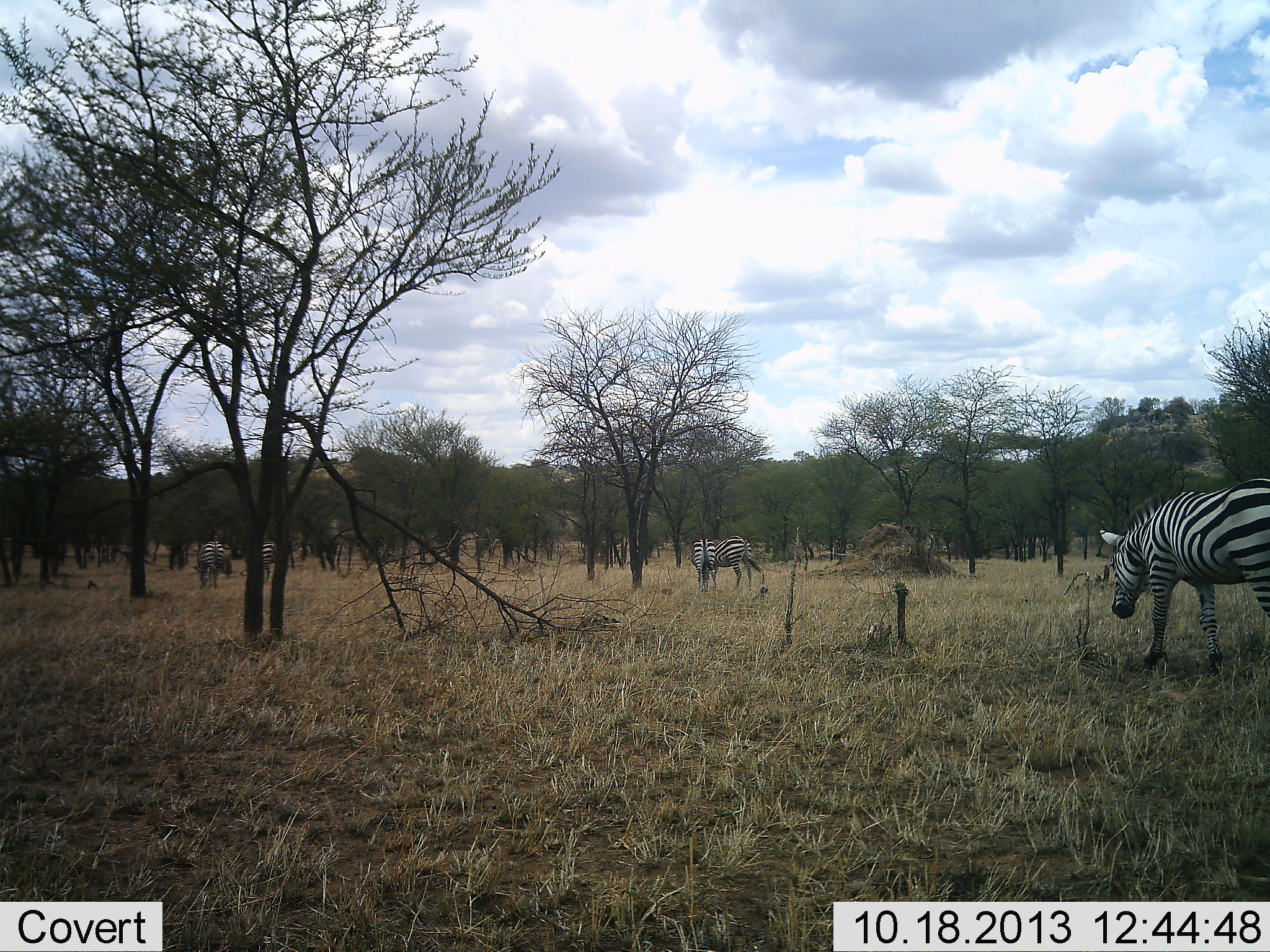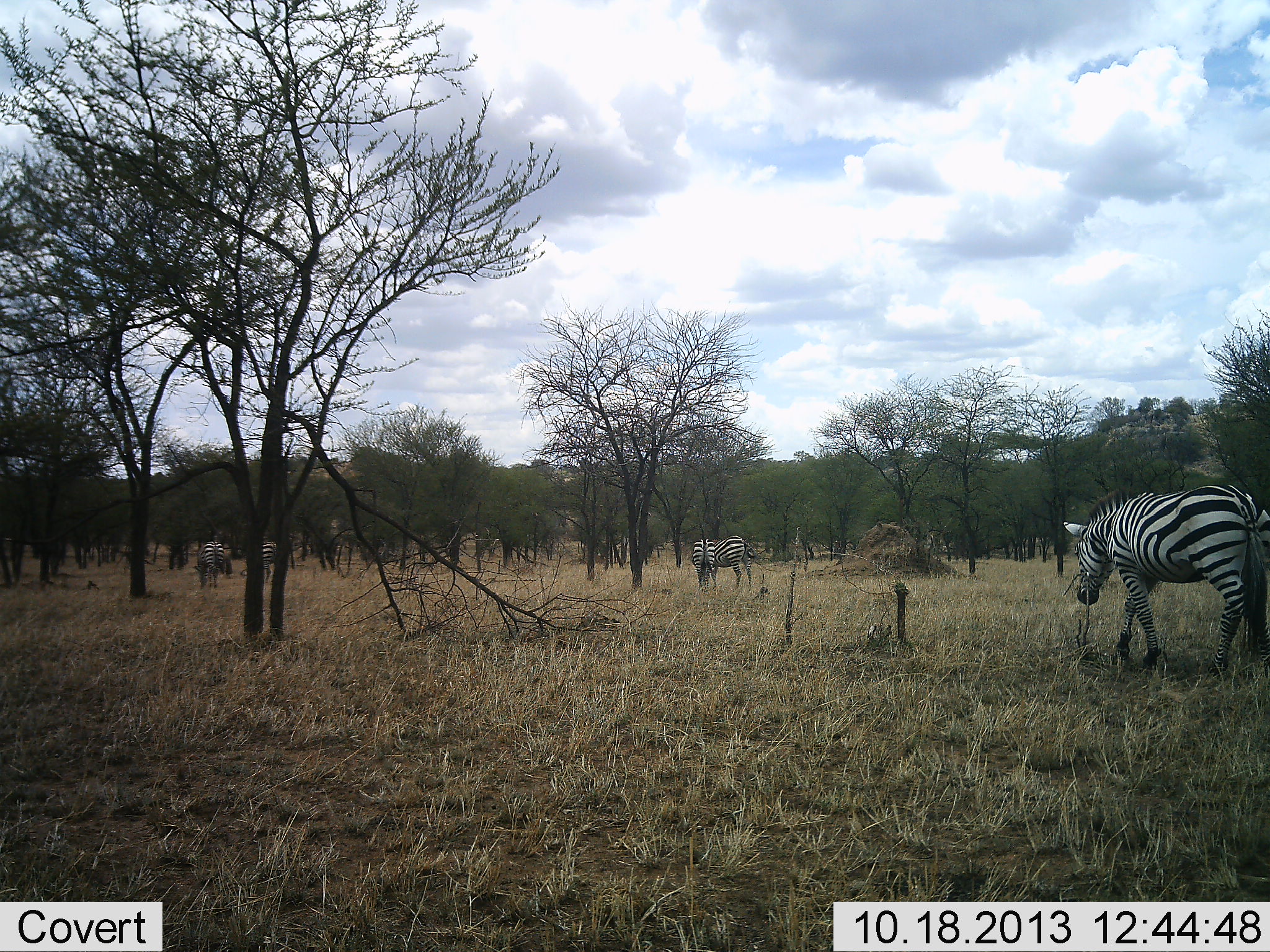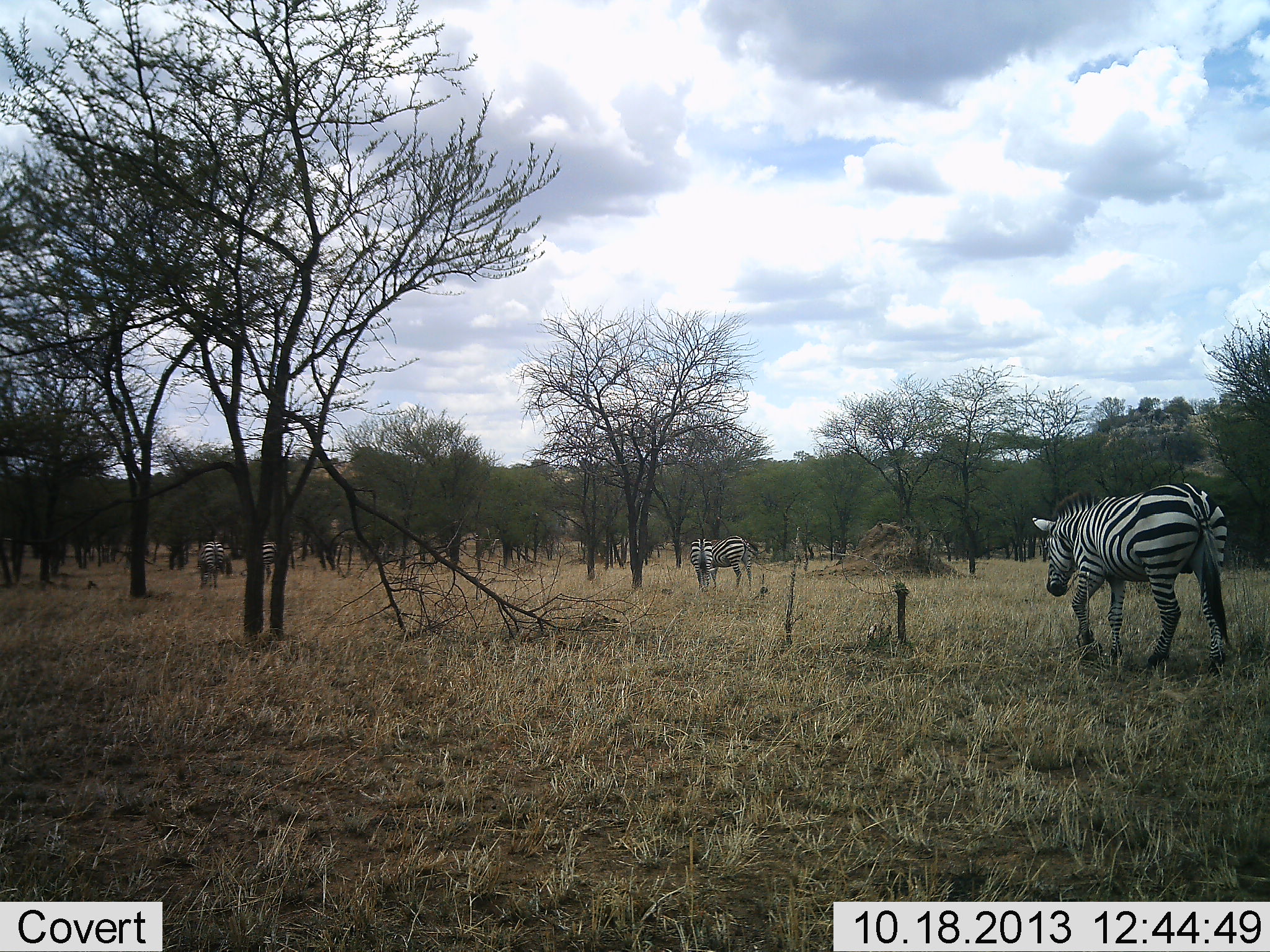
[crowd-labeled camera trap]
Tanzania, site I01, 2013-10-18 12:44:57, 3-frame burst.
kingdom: Animalia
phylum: Chordata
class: Mammalia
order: Perissodactyla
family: Equidae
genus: Equus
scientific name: Equus quagga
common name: plains zebra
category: zebra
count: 5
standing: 50%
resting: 10%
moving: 70%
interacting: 0%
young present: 0%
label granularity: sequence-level